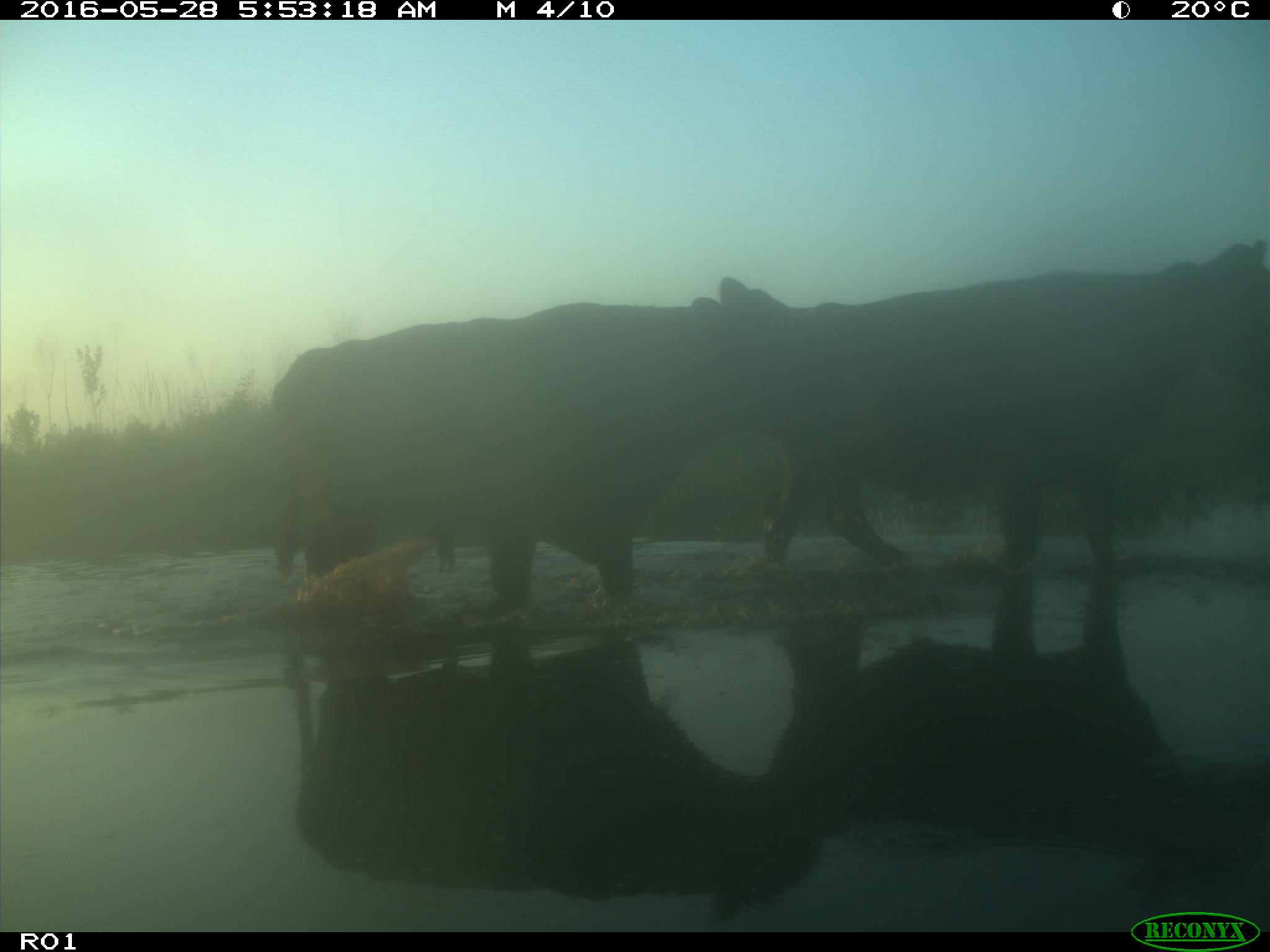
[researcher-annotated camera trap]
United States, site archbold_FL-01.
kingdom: Animalia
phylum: Chordata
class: Mammalia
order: Artiodactyla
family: Bovidae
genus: Bos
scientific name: Bos taurus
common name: domestic cow